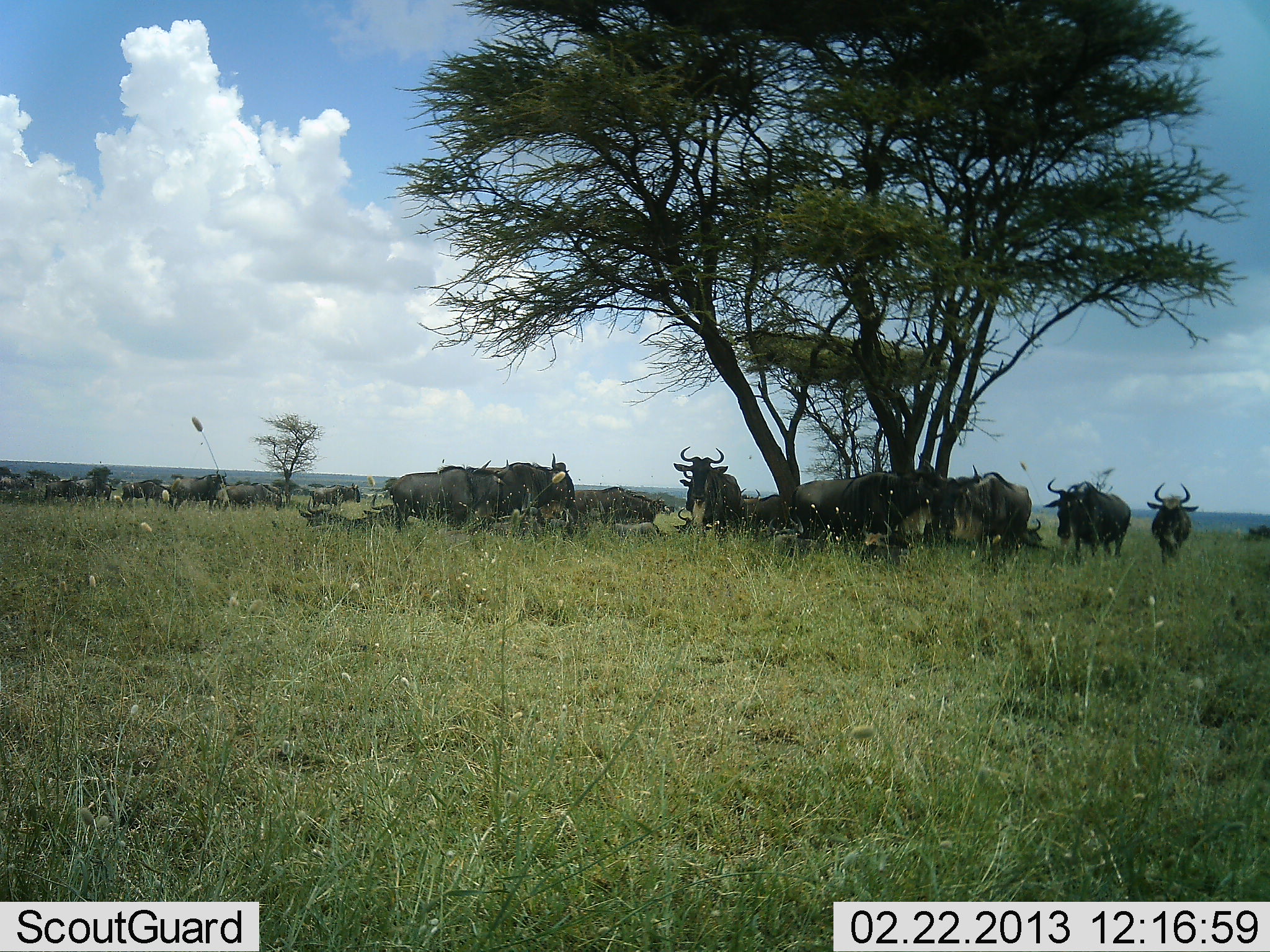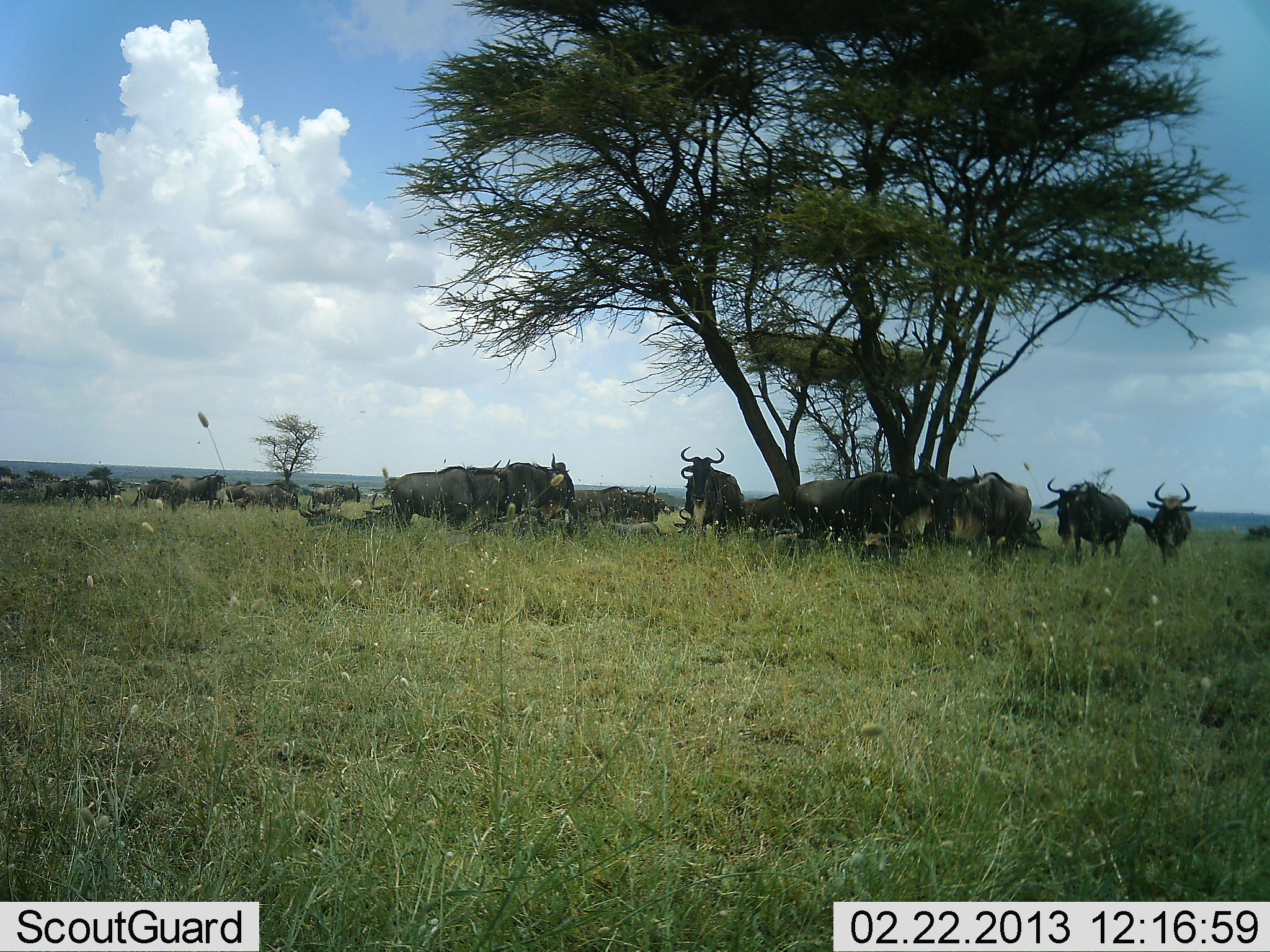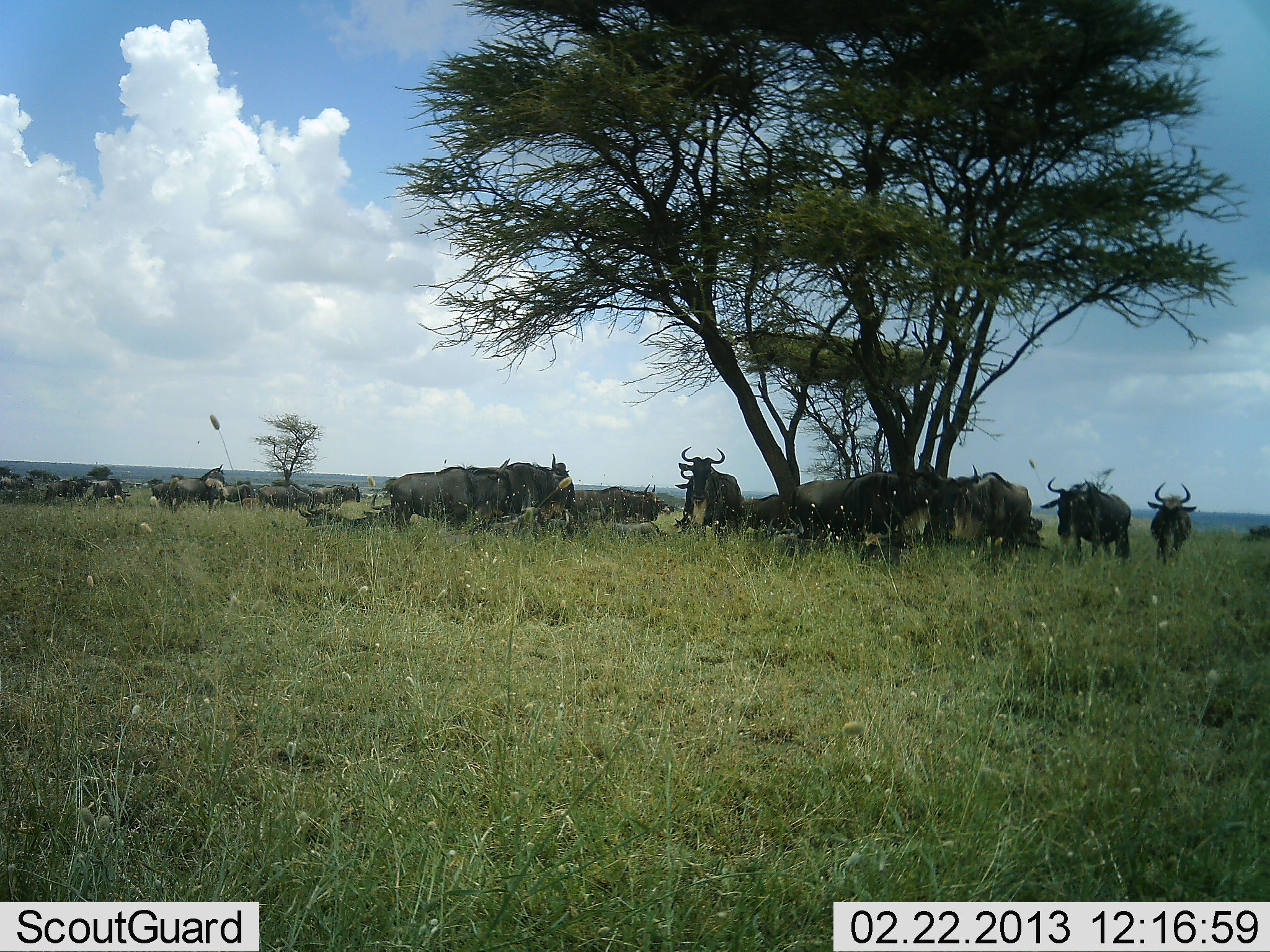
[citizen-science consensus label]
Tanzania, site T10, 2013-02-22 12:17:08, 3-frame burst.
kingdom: Animalia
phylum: Chordata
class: Mammalia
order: Artiodactyla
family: Bovidae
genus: Connochaetes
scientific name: Connochaetes taurinus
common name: blue wildebeest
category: wildebeest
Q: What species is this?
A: Wildebeest (blue wildebeest) (Connochaetes taurinus).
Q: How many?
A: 11-50.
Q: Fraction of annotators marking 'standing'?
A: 84%.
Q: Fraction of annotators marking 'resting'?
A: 53%.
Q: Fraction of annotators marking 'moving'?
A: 37%.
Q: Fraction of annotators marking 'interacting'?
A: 5%.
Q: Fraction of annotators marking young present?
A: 0%.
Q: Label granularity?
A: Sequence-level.